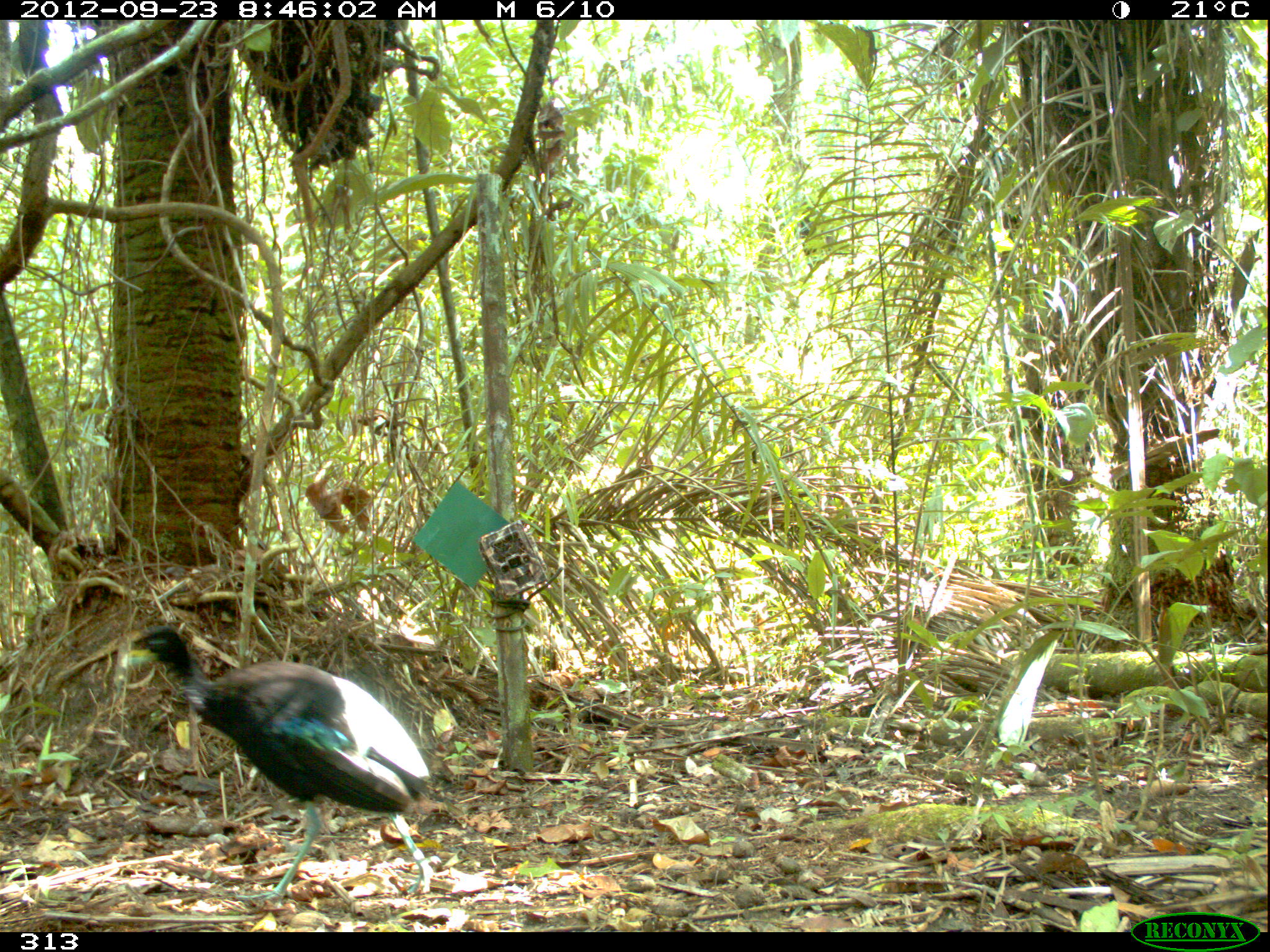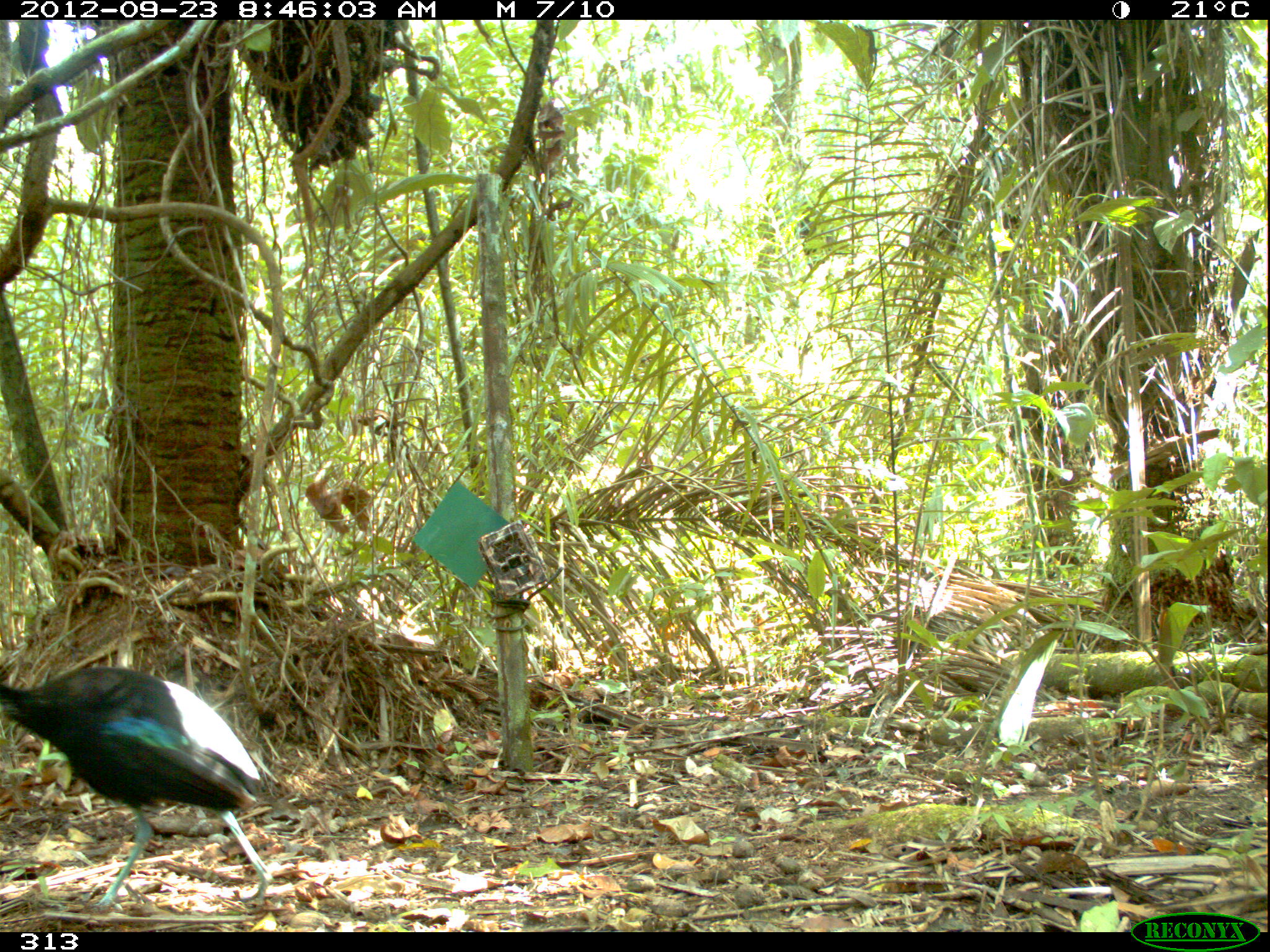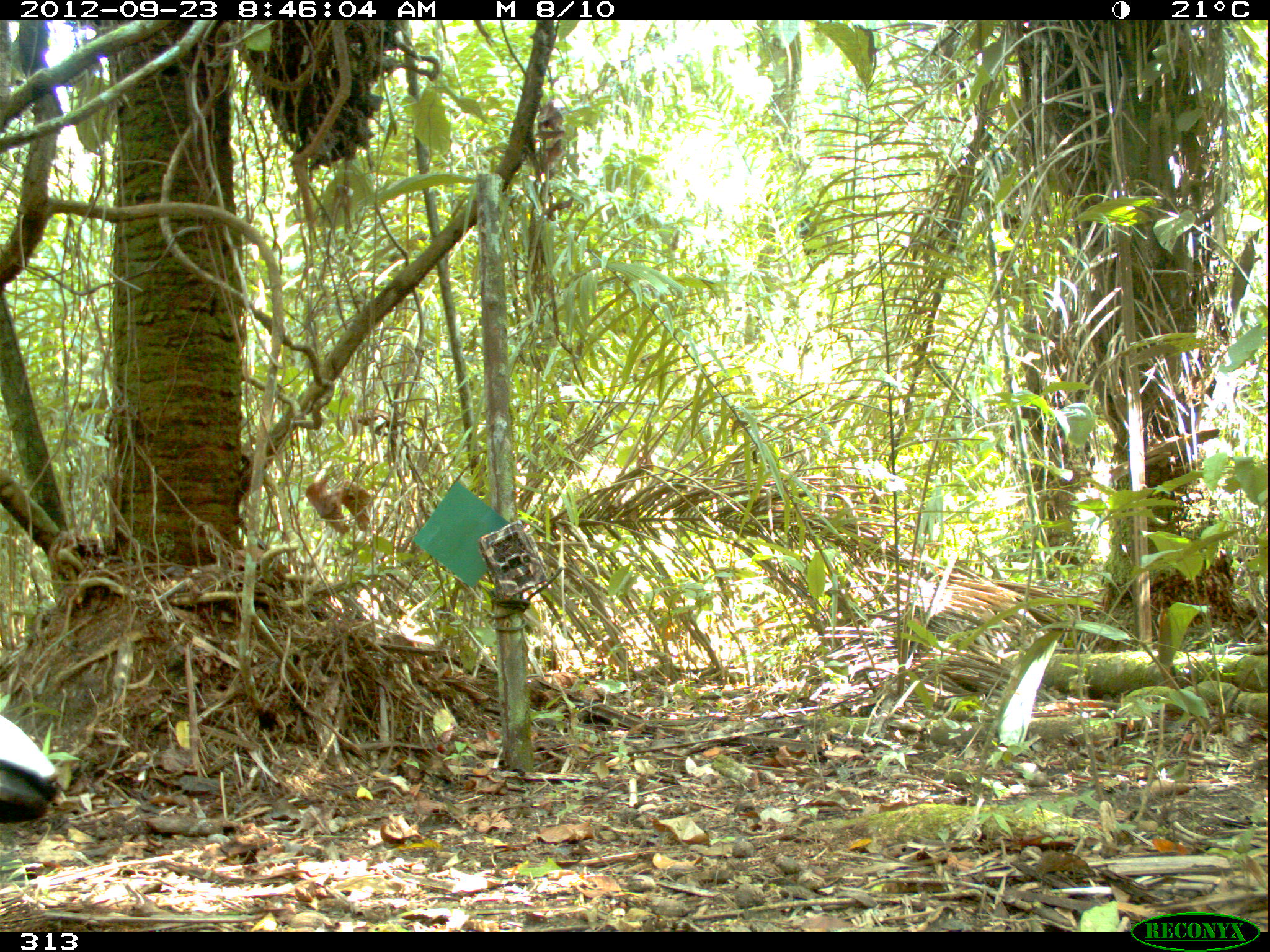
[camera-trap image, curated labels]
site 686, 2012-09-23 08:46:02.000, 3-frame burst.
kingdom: Animalia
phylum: Chordata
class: Aves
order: Gruiformes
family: Psophiidae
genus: Psophia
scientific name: Psophia leucoptera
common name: pale-winged trumpeter